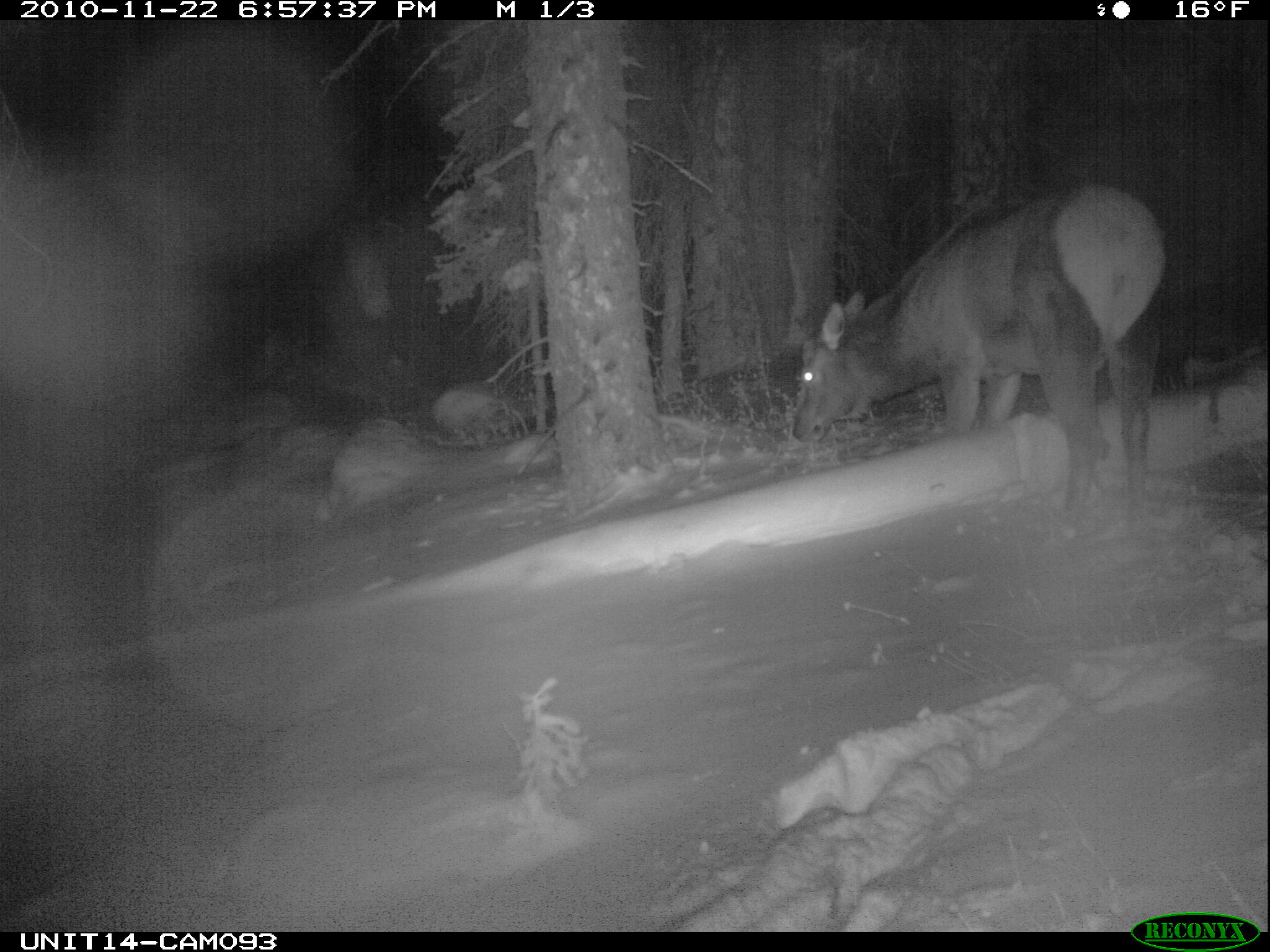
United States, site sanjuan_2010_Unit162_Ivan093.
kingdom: Animalia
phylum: Chordata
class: Mammalia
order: Artiodactyla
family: Cervidae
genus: Cervus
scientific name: Cervus elaphus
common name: red deer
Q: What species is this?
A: Cervus elaphus (red deer).